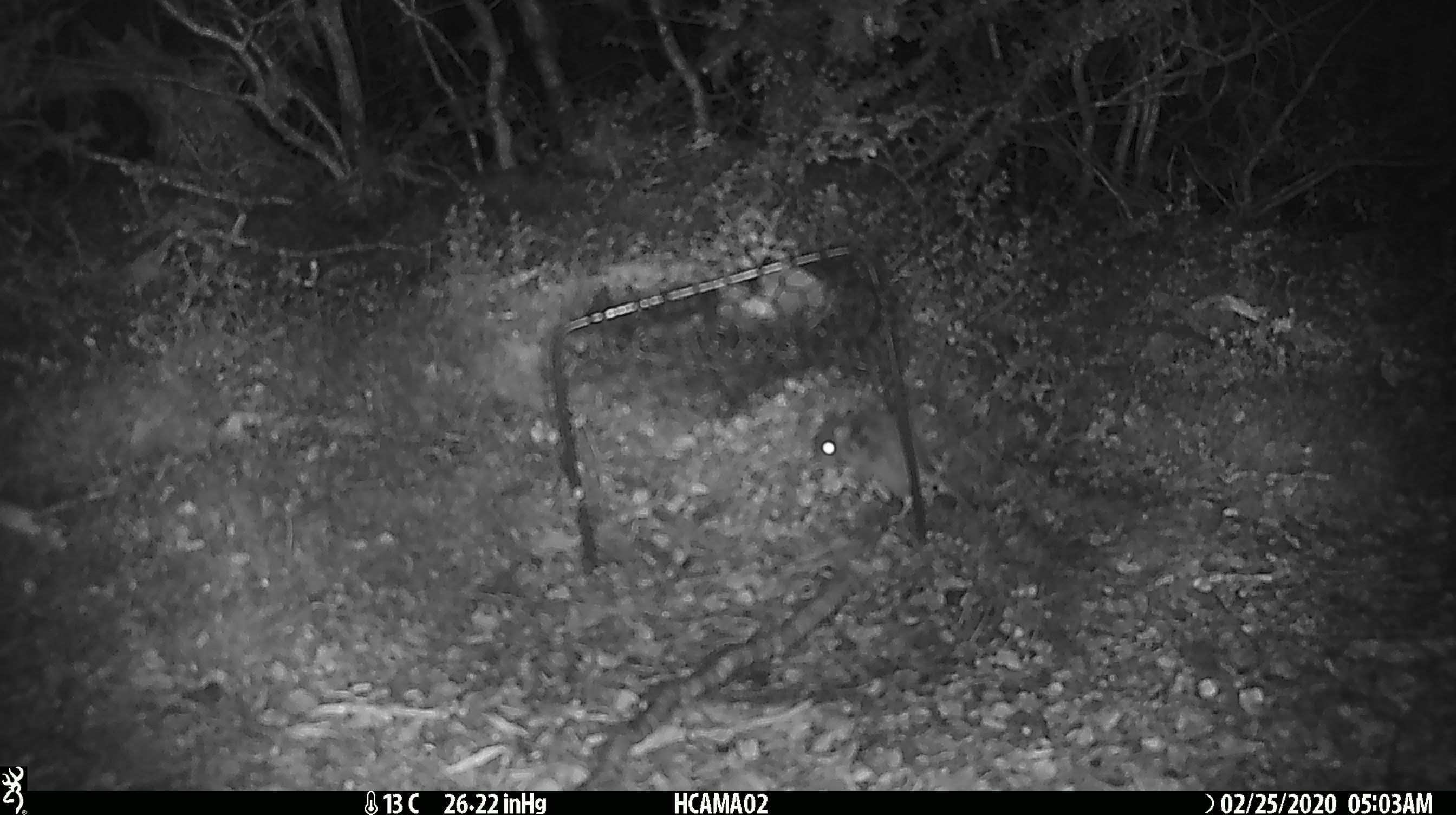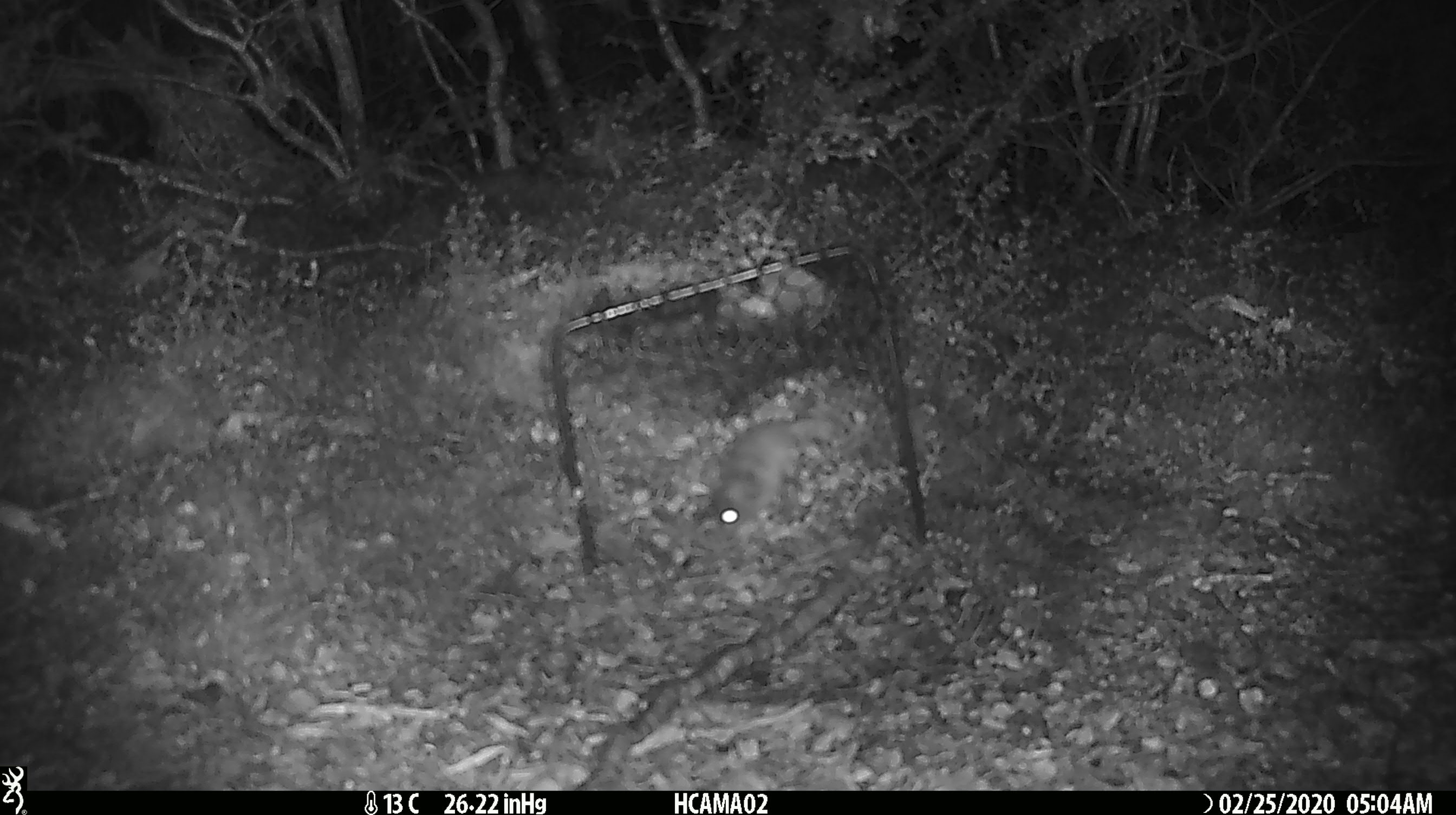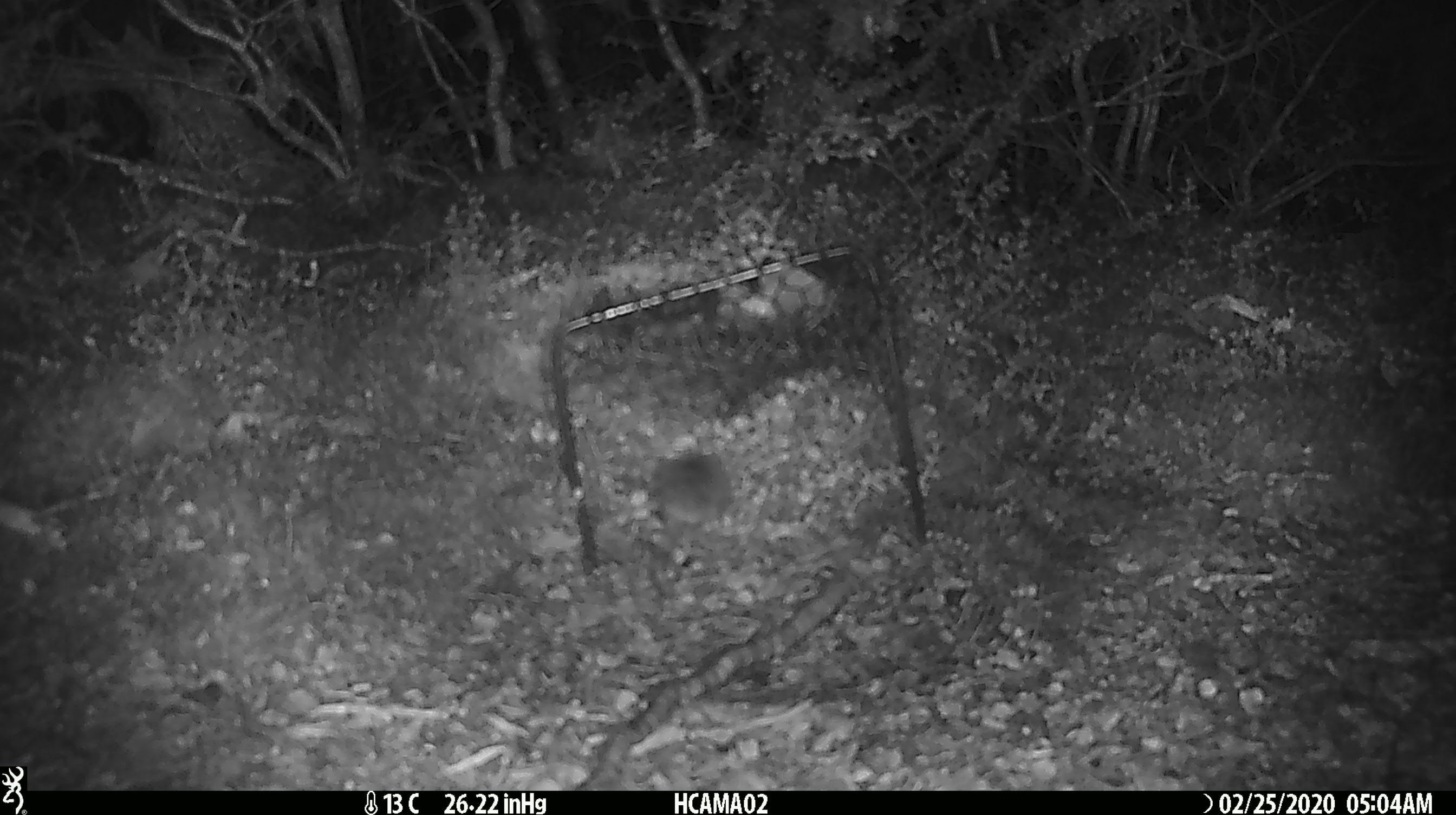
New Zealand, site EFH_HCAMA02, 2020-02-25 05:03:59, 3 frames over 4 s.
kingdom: Animalia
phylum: Chordata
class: Mammalia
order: Rodentia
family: Muridae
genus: Mus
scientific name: Mus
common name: mouse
Mouse (Mus).